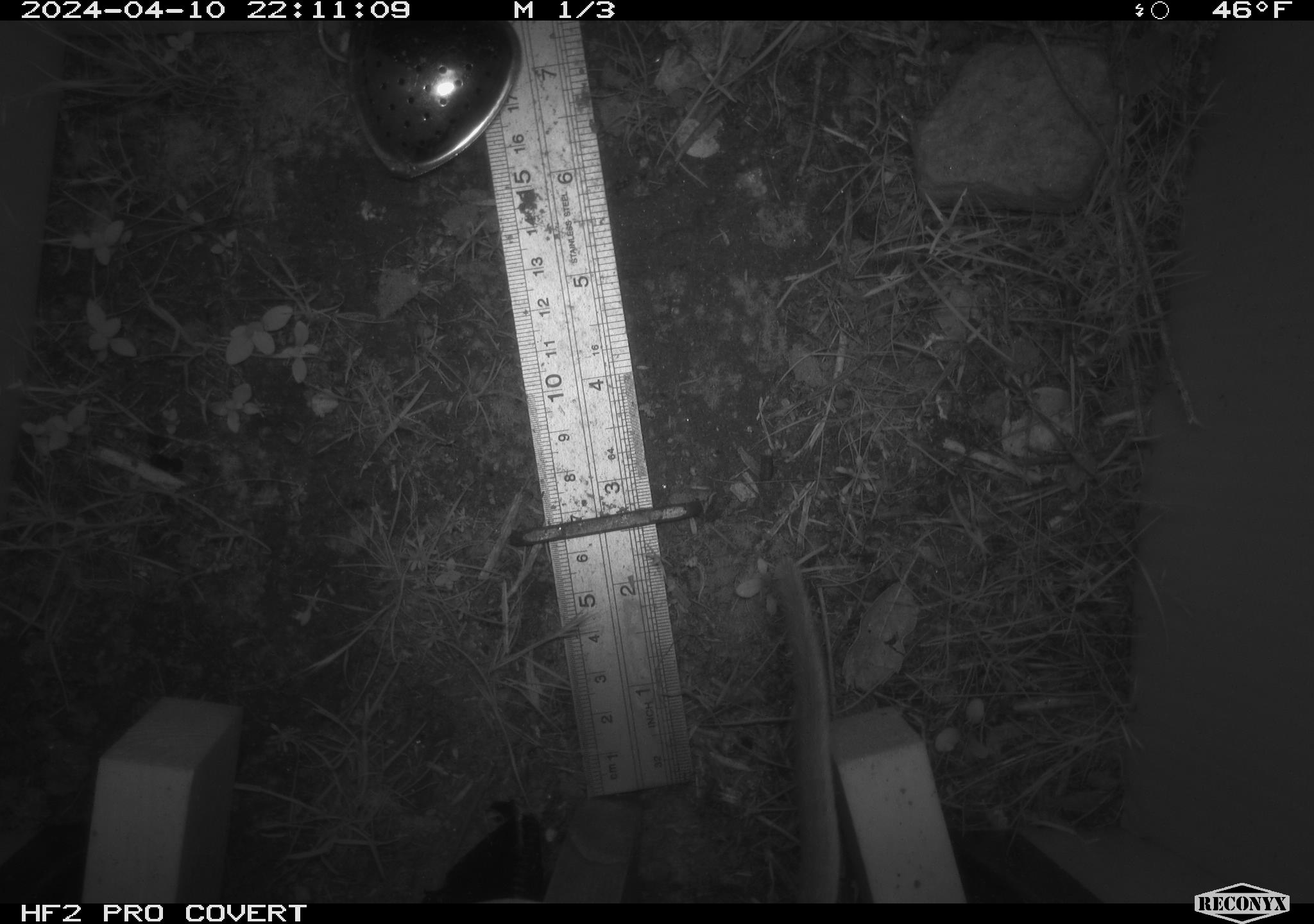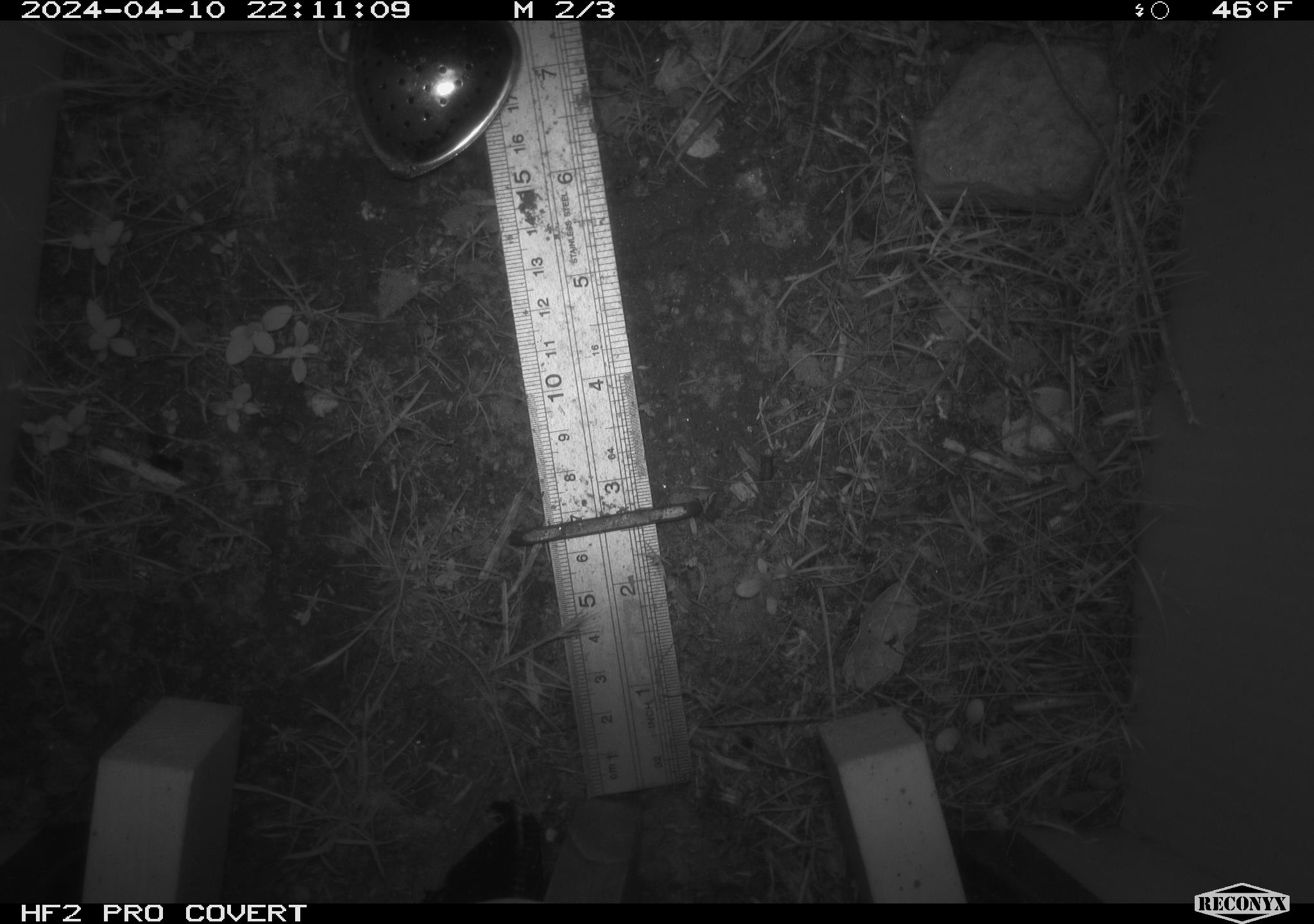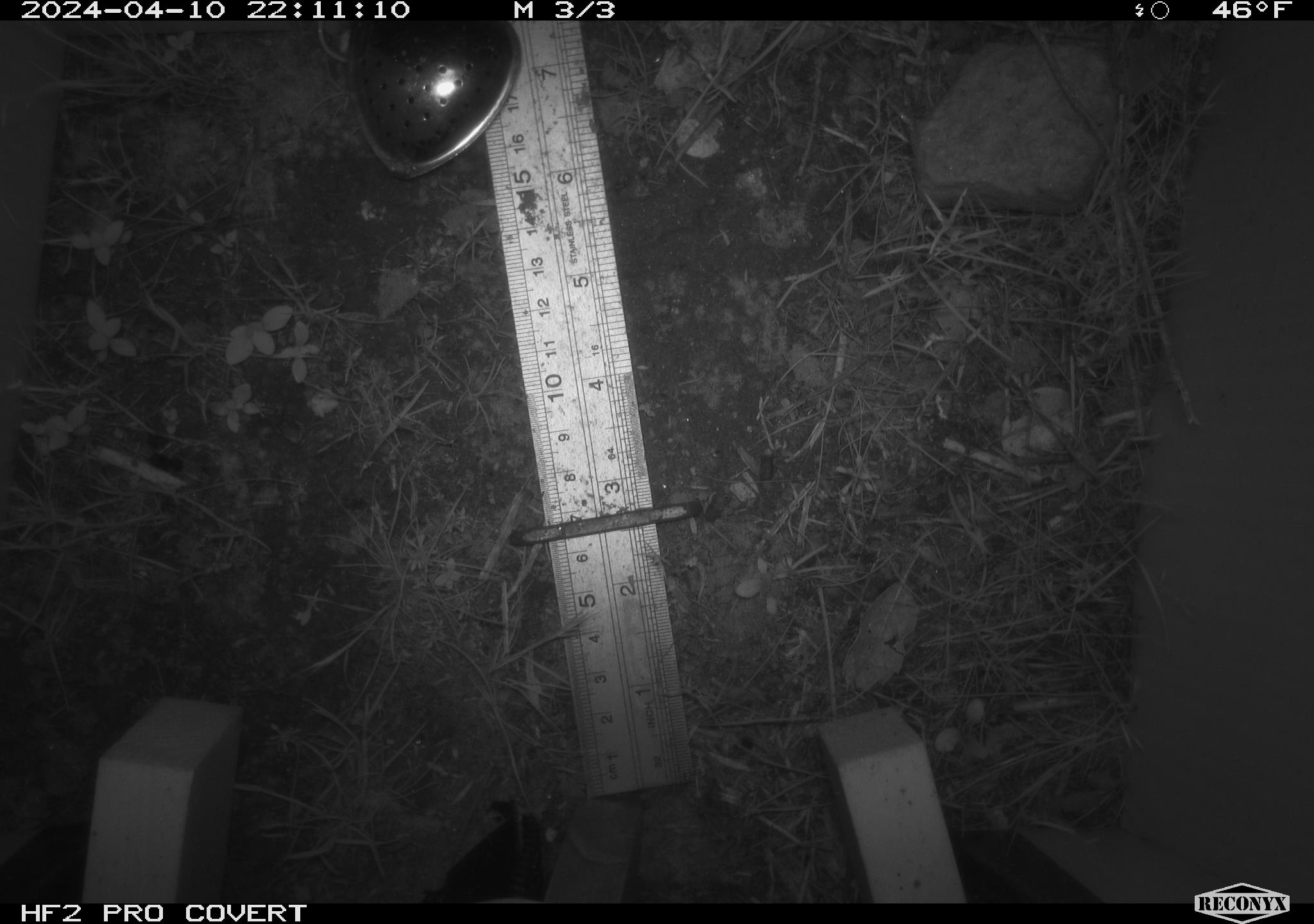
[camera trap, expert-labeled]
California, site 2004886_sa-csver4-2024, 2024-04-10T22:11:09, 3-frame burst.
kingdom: Animalia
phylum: Chordata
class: Mammalia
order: Rodentia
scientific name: Rodentia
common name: woodrat or rat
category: woodrat or rat species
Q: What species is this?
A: Woodrat or rat species (woodrat or rat) (Rodentia).